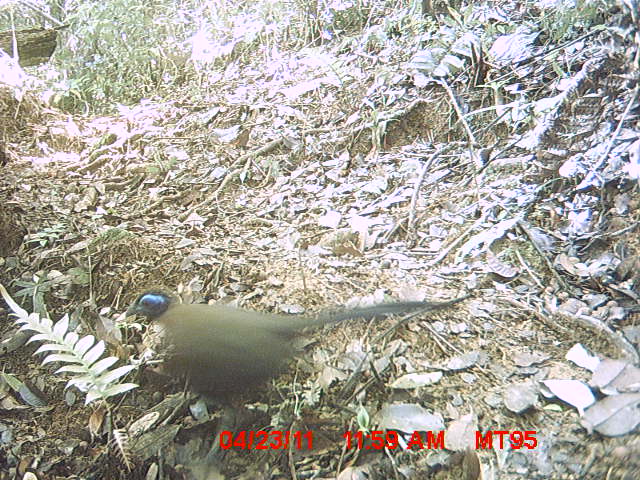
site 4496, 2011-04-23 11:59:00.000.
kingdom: Animalia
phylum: Chordata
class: Aves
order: Cuculiformes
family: Cuculidae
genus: Coua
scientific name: Coua serriana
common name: red-breasted coua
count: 1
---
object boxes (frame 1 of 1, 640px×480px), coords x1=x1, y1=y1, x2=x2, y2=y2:
coua serriana: x1=124, y1=288, x2=459, y2=465